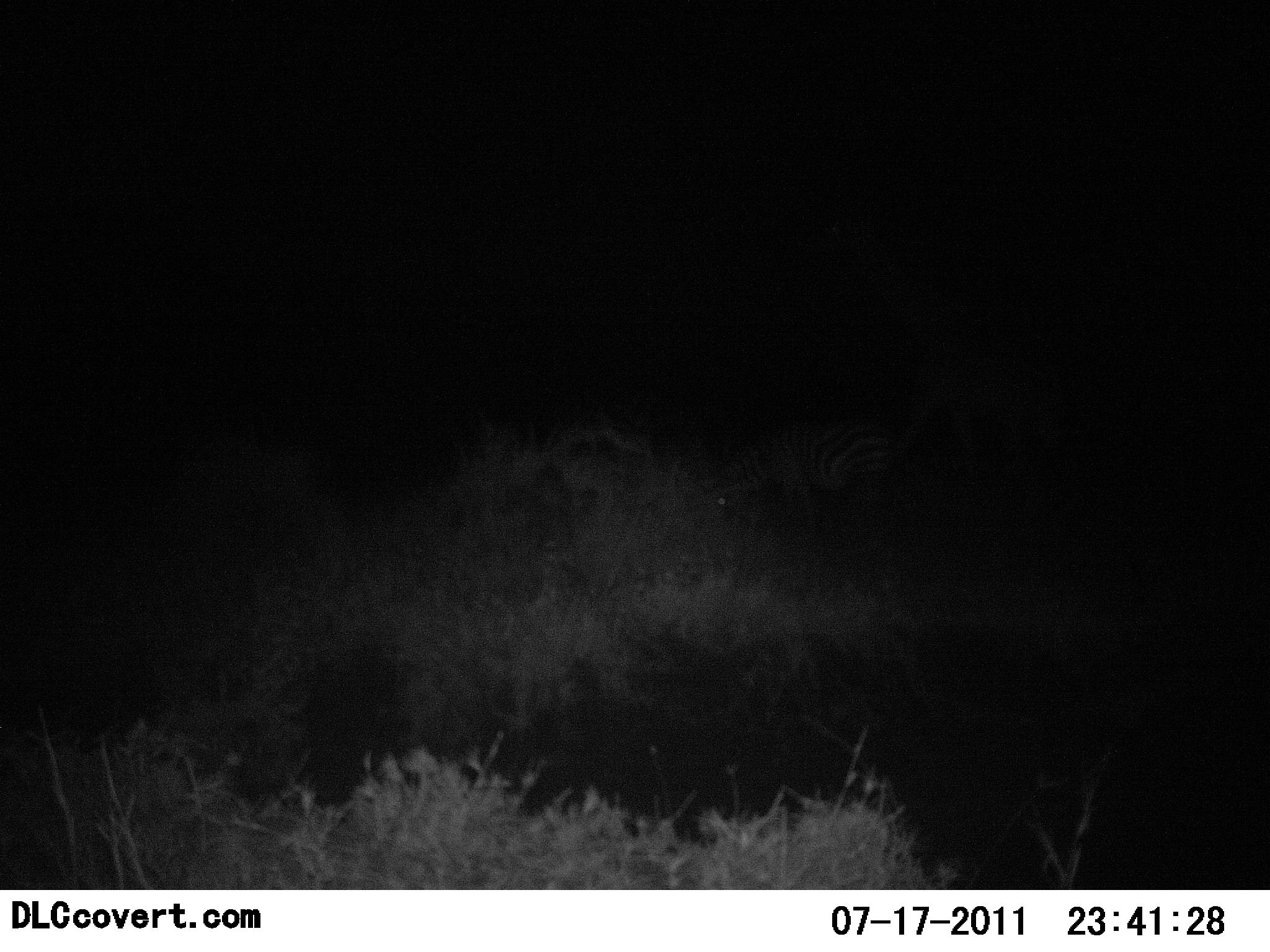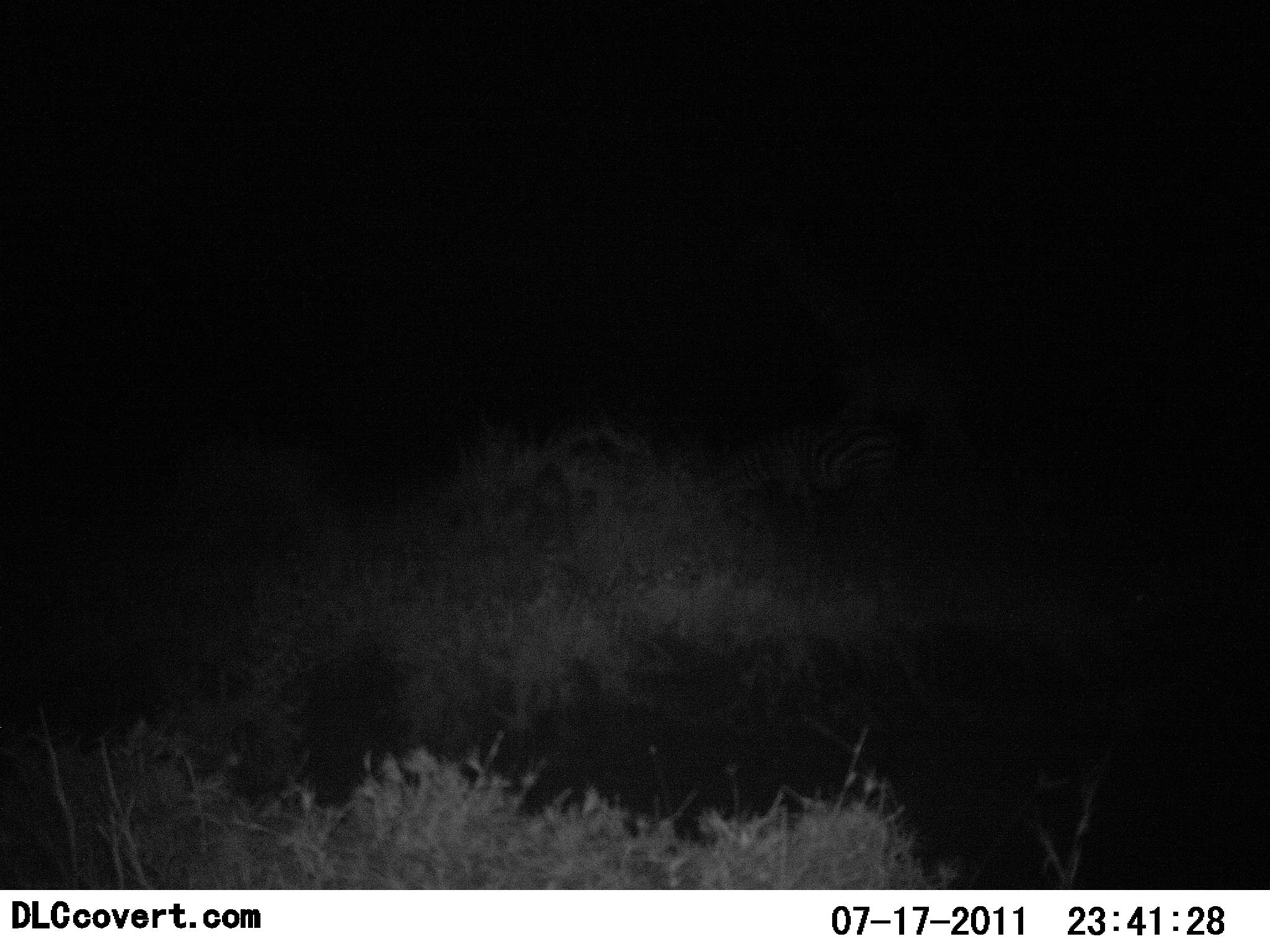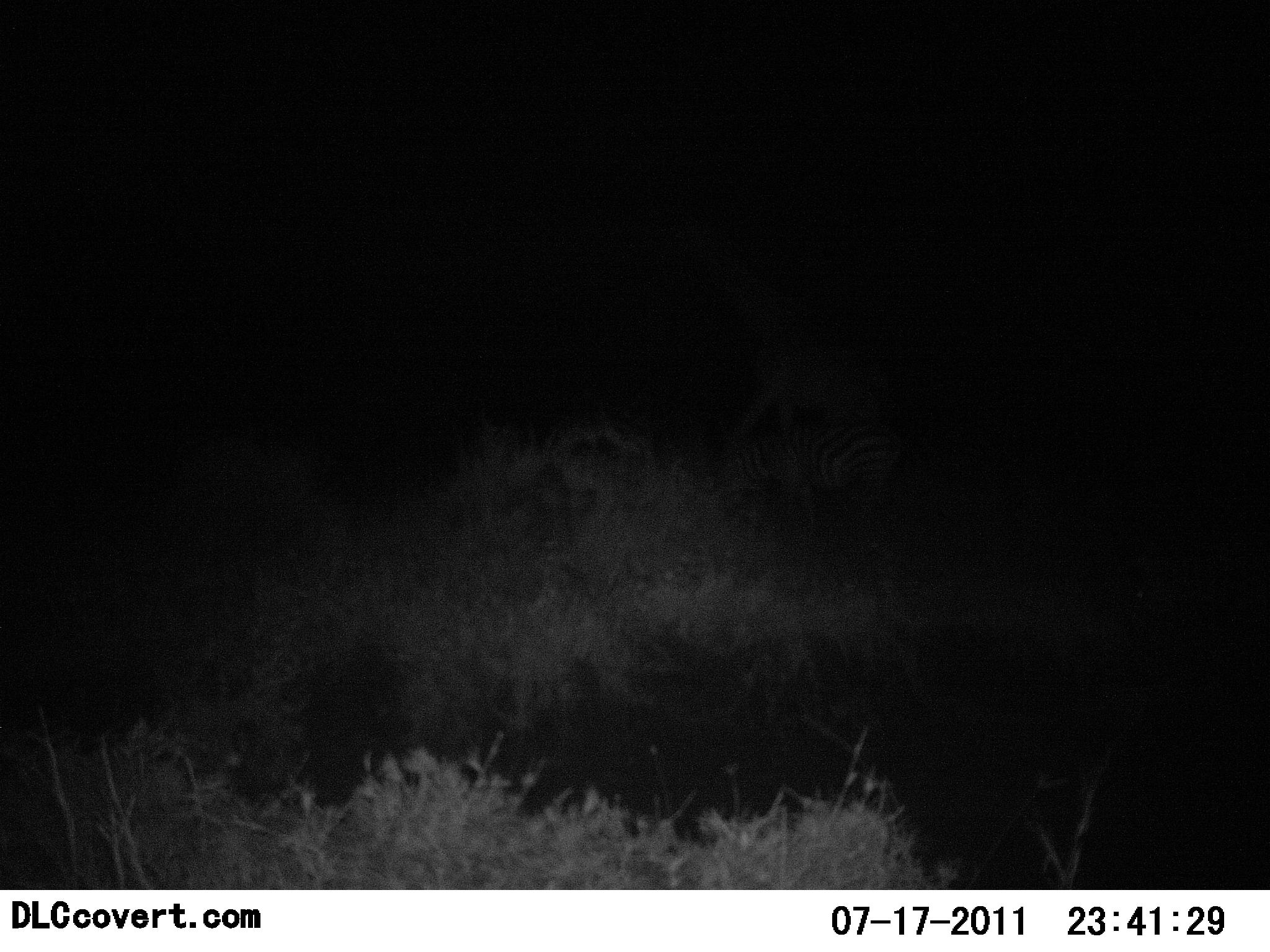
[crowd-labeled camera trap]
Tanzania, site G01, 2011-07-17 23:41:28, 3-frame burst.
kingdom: Animalia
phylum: Chordata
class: Mammalia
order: Artiodactyla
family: Giraffidae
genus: Giraffa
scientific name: Giraffa camelopardalis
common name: giraffe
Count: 1.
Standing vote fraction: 0%.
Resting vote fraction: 0%.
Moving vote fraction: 100%.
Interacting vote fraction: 0%.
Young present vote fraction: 0%.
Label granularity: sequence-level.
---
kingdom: Animalia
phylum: Chordata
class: Mammalia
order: Perissodactyla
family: Equidae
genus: Equus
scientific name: Equus quagga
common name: plains zebra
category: zebra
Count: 1.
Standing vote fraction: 38%.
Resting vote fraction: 0%.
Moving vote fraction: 12%.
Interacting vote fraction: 0%.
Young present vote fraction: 0%.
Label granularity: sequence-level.